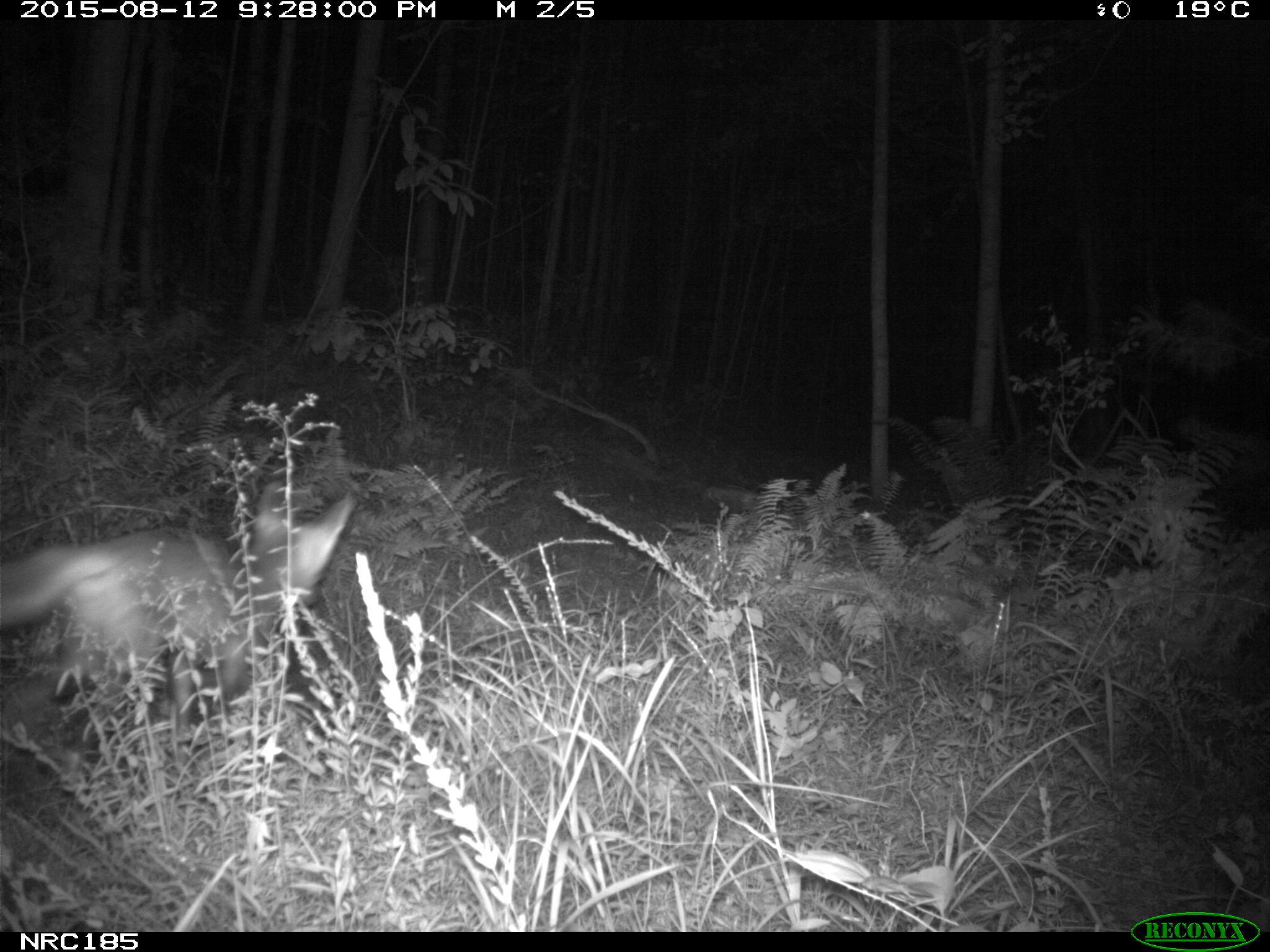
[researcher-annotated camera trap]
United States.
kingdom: Animalia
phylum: Chordata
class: Mammalia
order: Carnivora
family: Canidae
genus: Vulpes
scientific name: Vulpes vulpes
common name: red fox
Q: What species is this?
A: Red Fox (Vulpes vulpes).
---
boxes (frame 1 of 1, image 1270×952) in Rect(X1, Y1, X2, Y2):
Red Fox: Rect(0, 474, 371, 718)